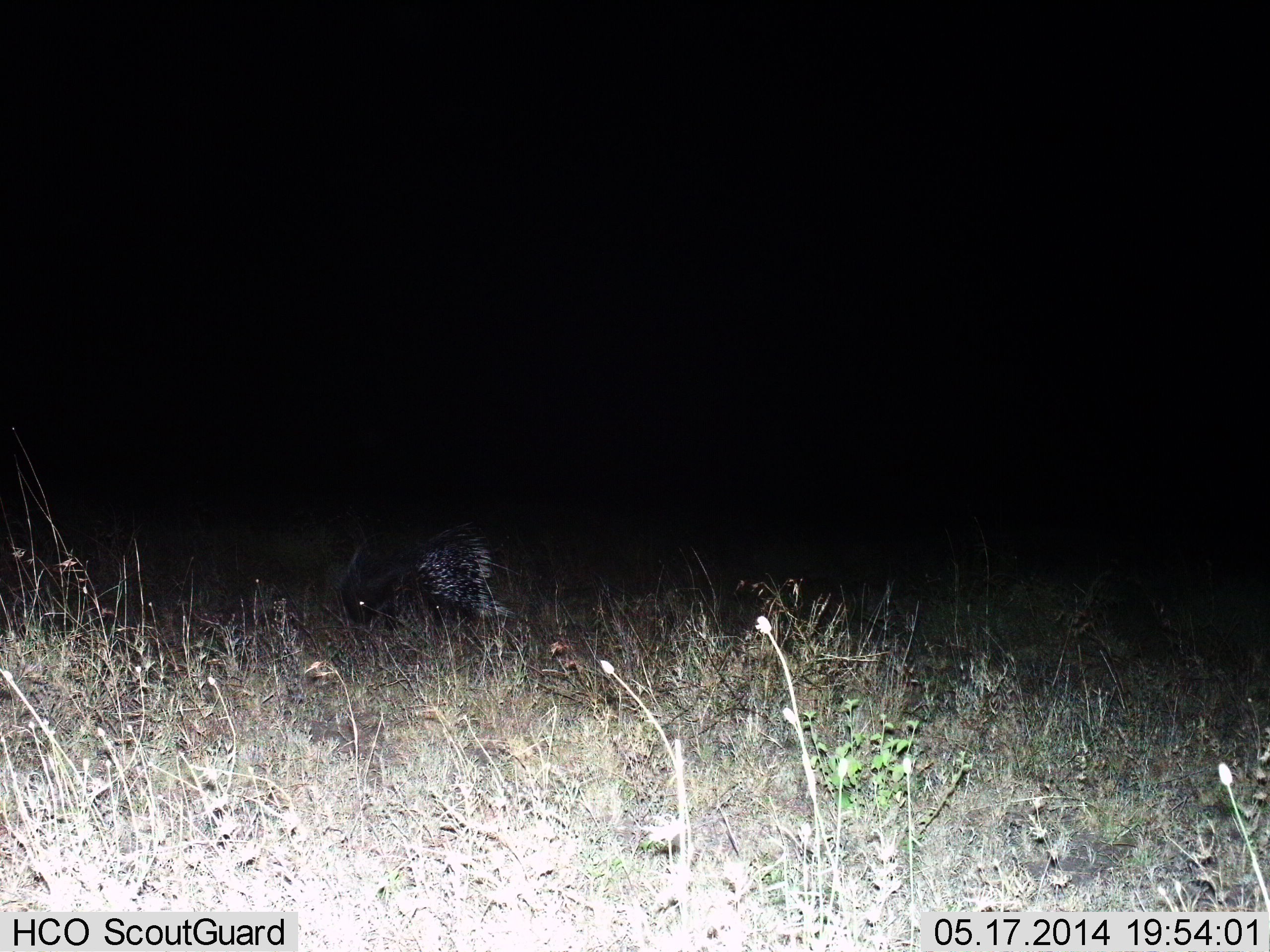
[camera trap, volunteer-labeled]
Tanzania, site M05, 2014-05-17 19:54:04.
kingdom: Animalia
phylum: Chordata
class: Mammalia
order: Rodentia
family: Hystricidae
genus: Hystrix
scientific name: Hystrix cristata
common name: crested porcupine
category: porcupine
Porcupine (crested porcupine) (Hystrix cristata), count 1. Behavior (volunteer vote fractions): standing 50%, resting 0%, moving 20%, interacting 0%. Young present (vote fraction): 0%. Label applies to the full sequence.